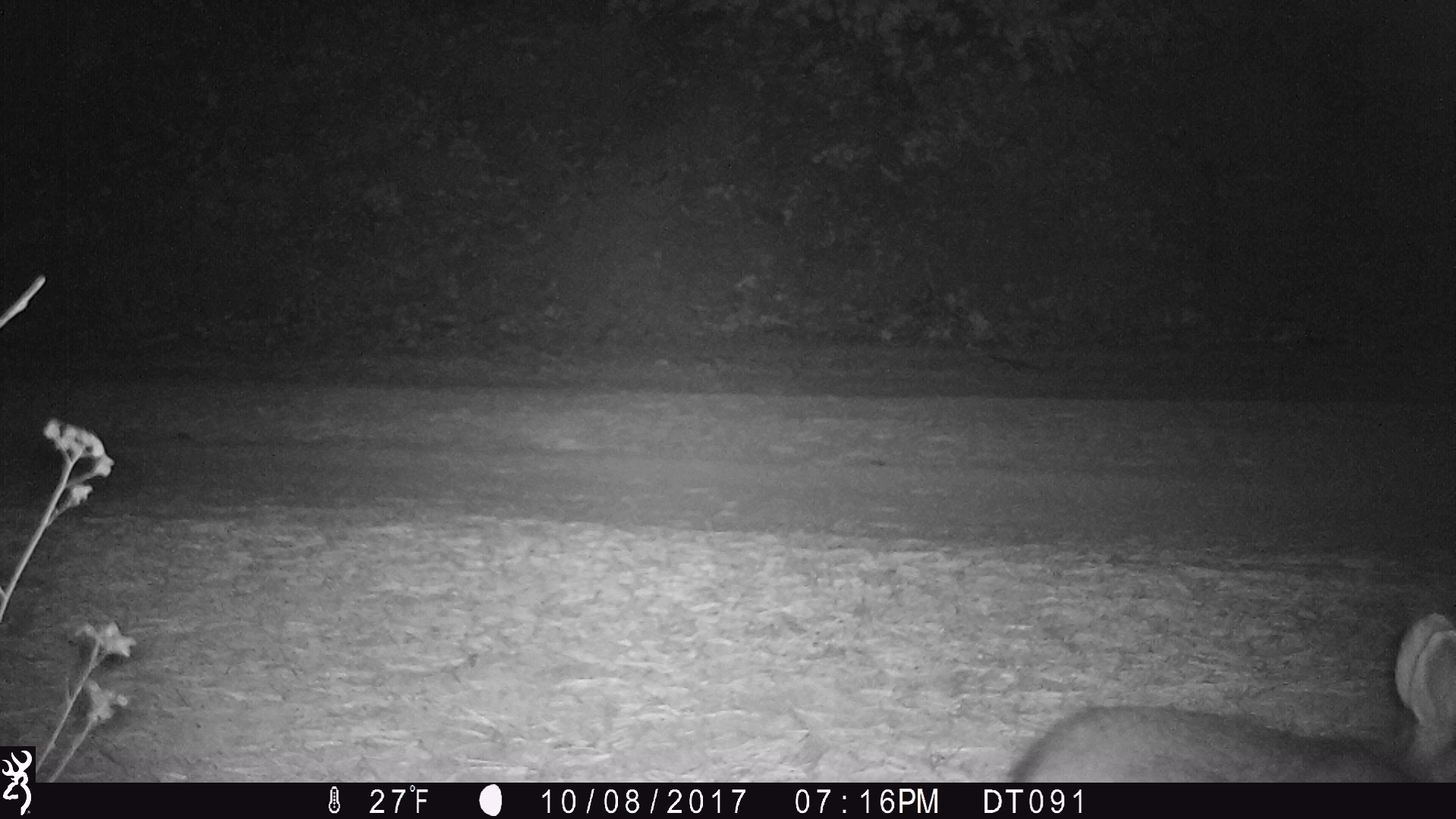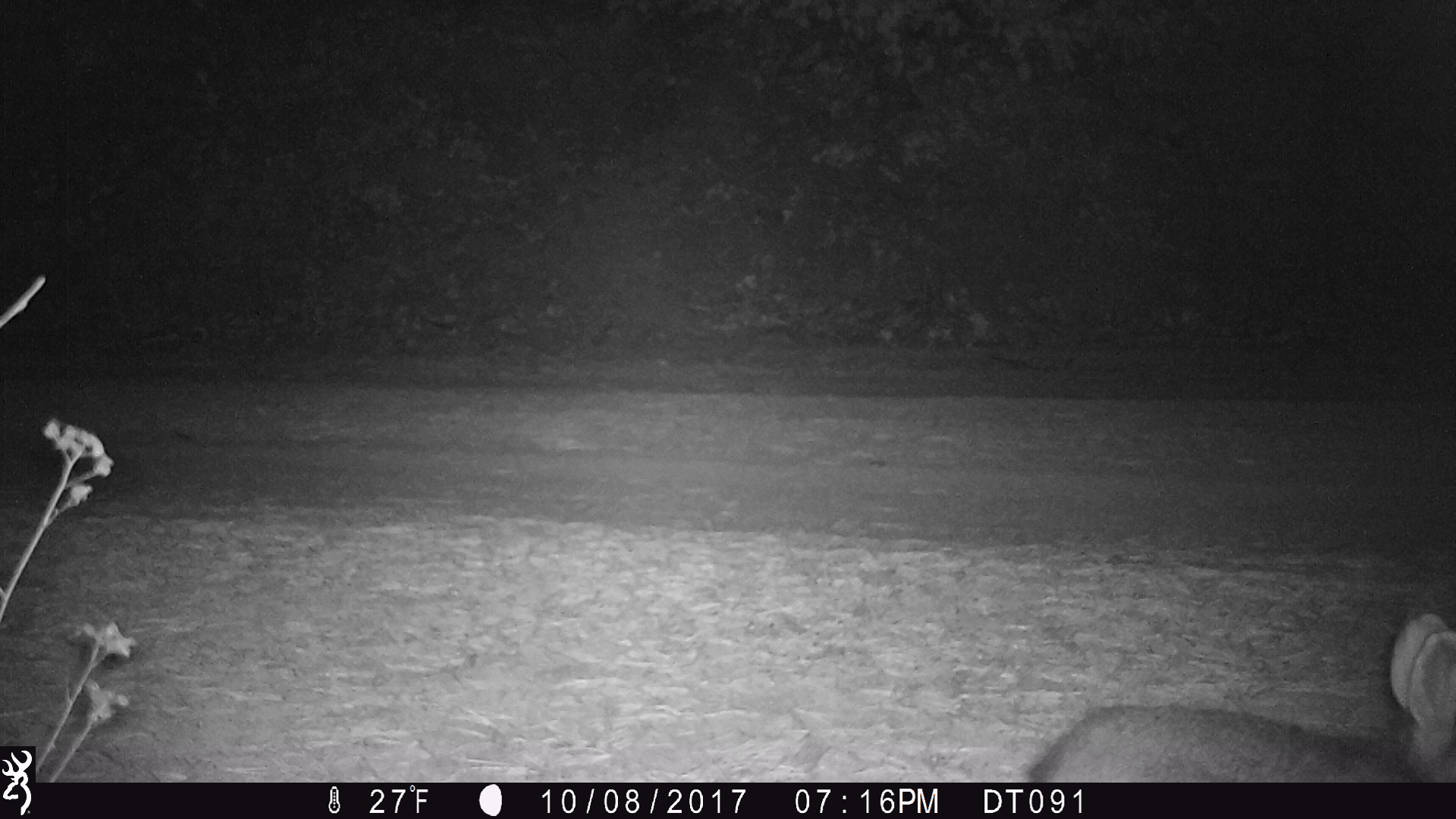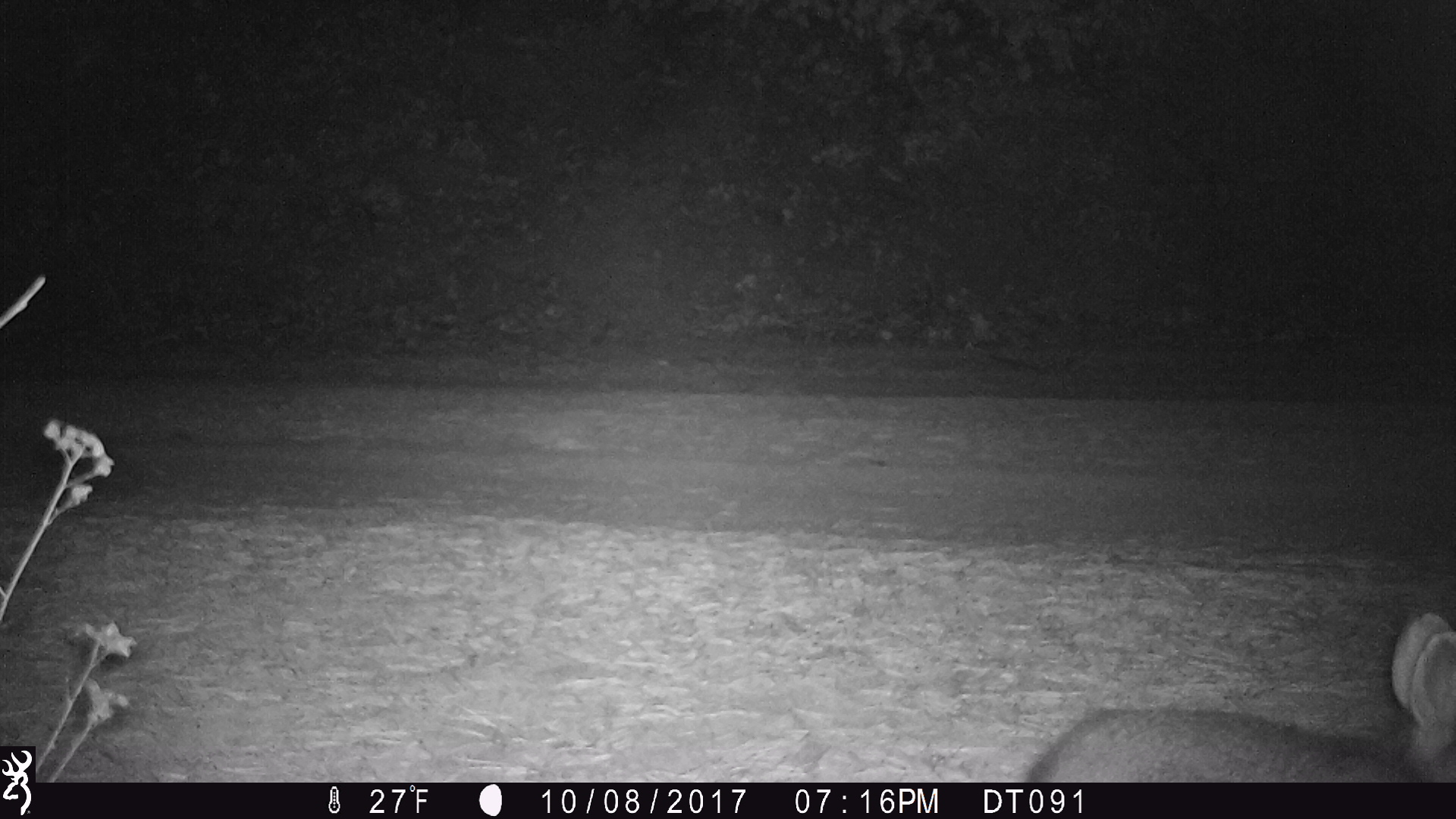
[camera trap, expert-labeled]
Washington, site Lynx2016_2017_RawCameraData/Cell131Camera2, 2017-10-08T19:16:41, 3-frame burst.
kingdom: Animalia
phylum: Chordata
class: Mammalia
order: Lagomorpha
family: Leporidae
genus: Lepus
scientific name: Lepus americanus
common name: snowshoe hare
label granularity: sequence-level